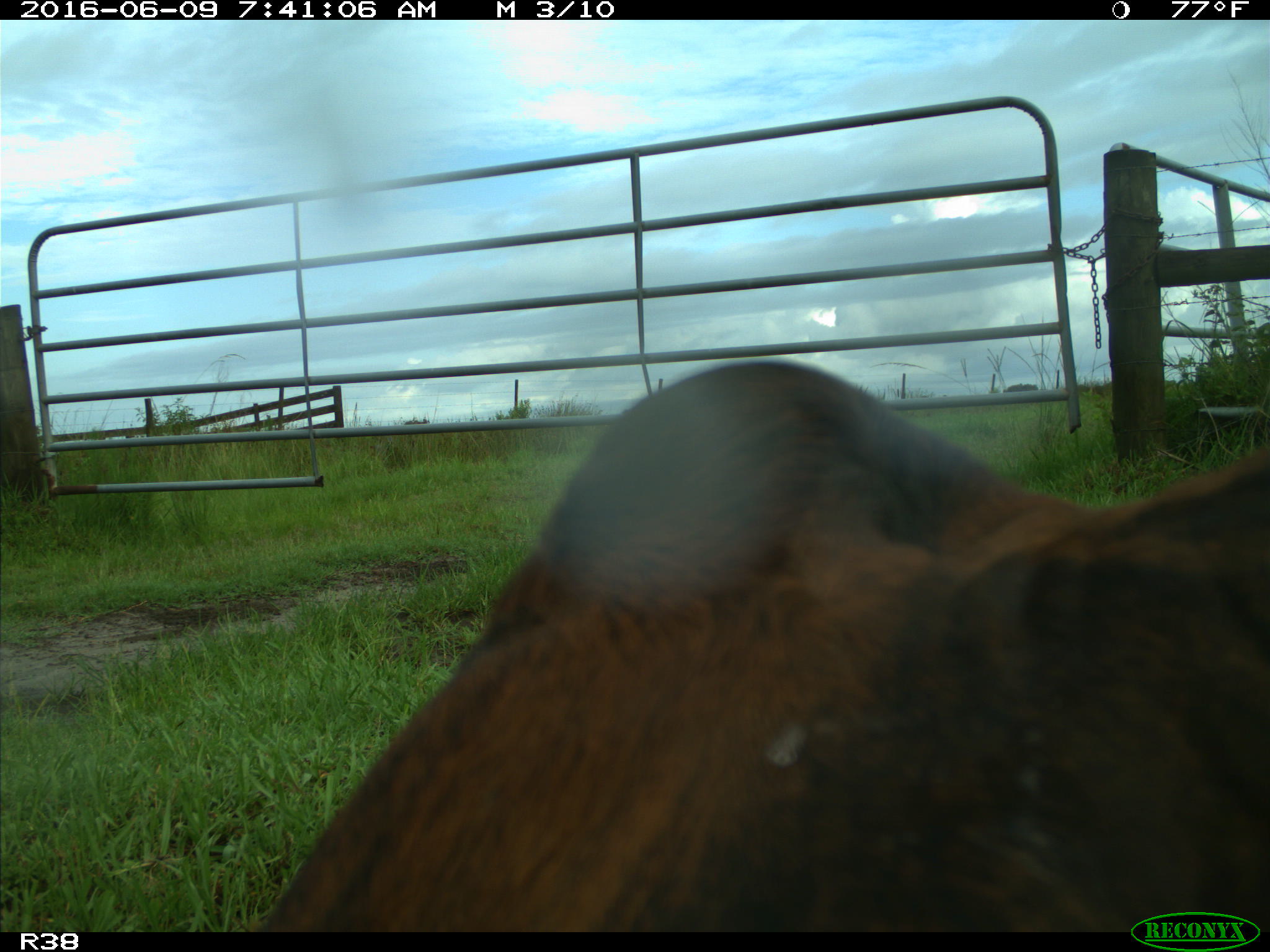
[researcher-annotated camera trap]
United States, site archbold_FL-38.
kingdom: Animalia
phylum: Chordata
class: Mammalia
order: Artiodactyla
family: Bovidae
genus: Bos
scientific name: Bos taurus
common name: domestic cow